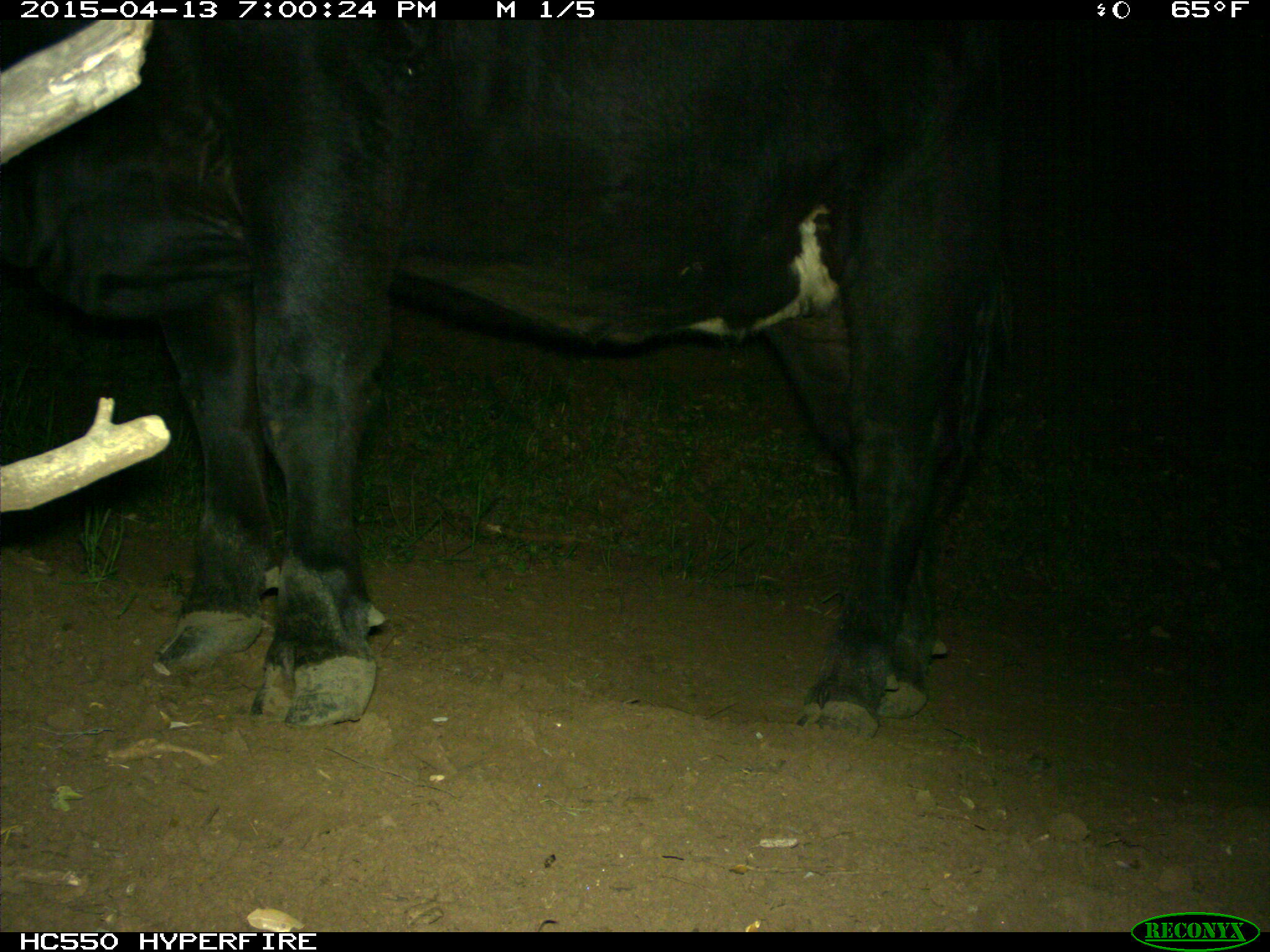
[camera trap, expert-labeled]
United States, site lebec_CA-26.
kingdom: Animalia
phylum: Chordata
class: Mammalia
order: Artiodactyla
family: Bovidae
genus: Bos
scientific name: Bos taurus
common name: domestic cow